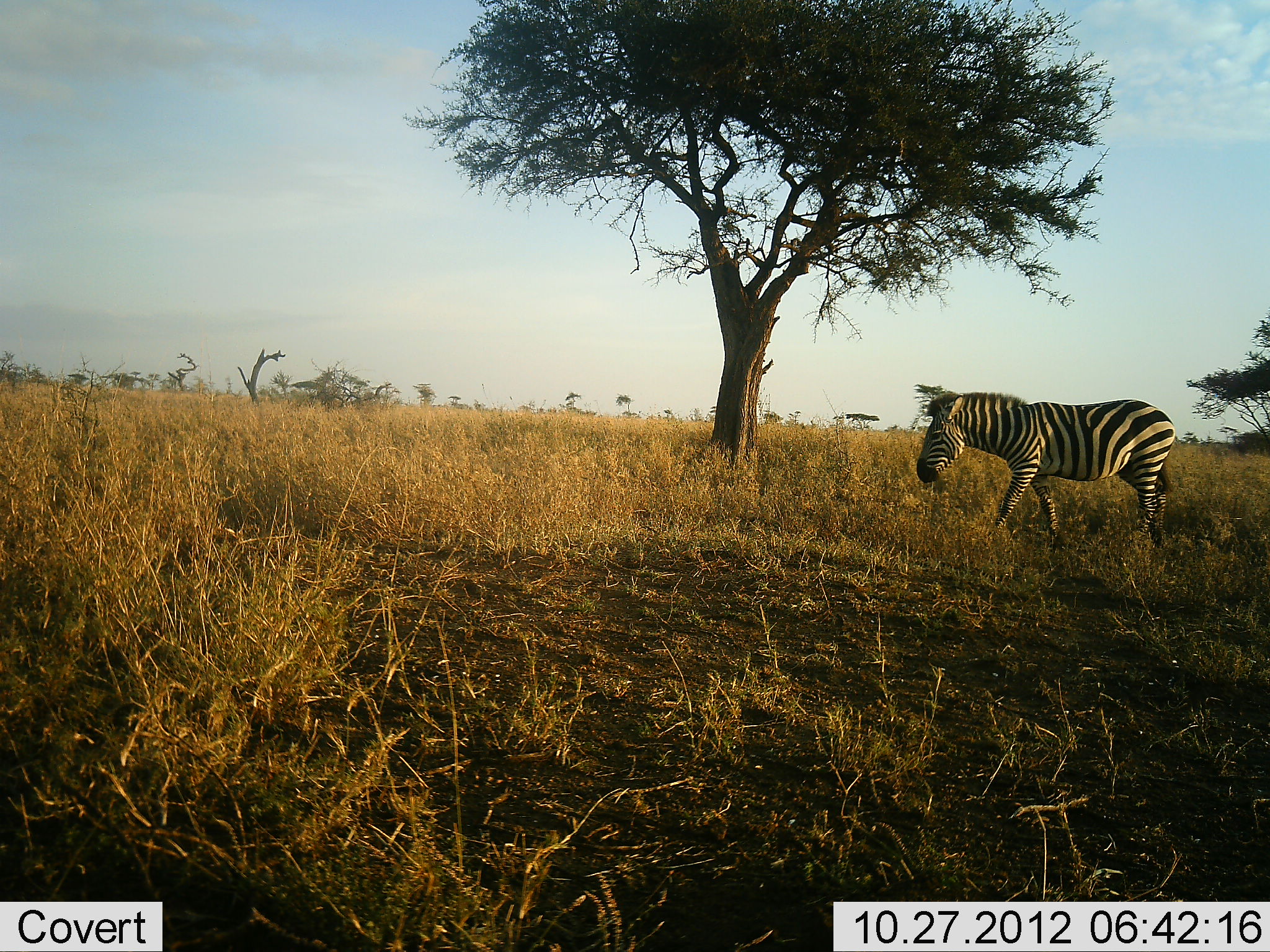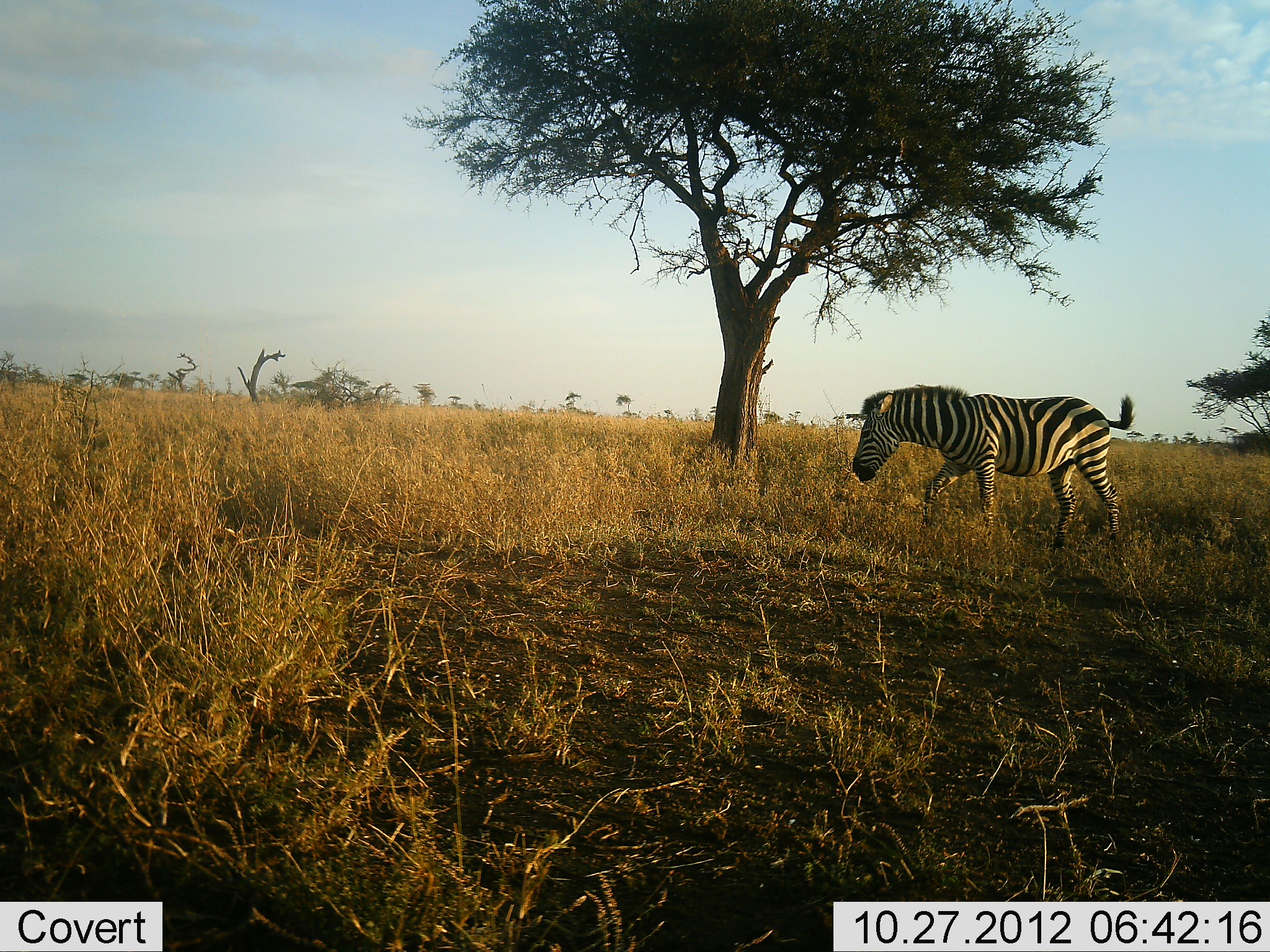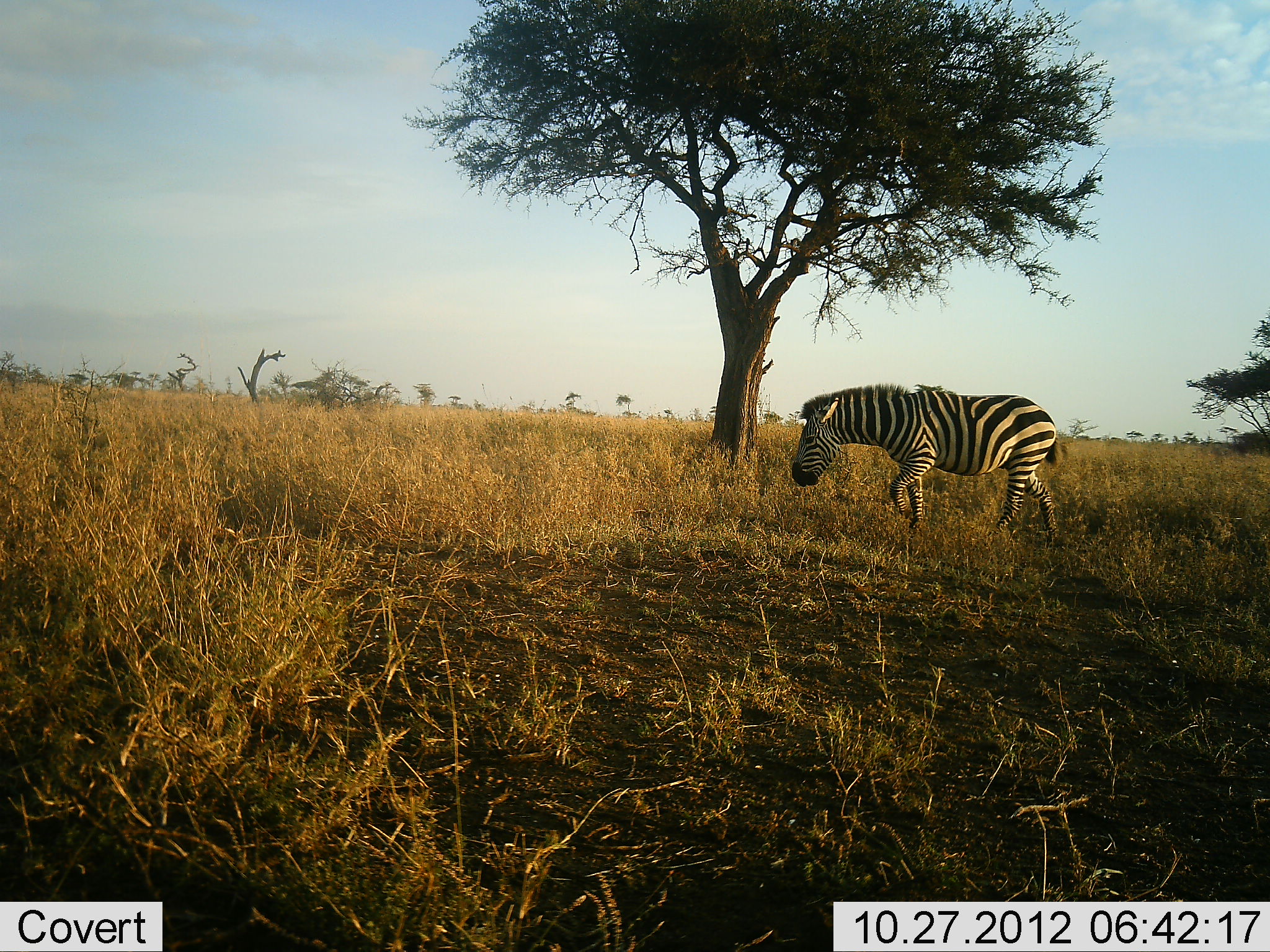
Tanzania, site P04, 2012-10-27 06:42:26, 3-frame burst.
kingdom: Animalia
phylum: Chordata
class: Mammalia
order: Perissodactyla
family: Equidae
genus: Equus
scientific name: Equus quagga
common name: plains zebra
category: zebra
Zebra (plains zebra) (Equus quagga), count 1. Behavior (volunteer vote fractions): standing 10%, resting 0%, moving 90%, interacting 0%. Young present (vote fraction): 0%. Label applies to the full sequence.